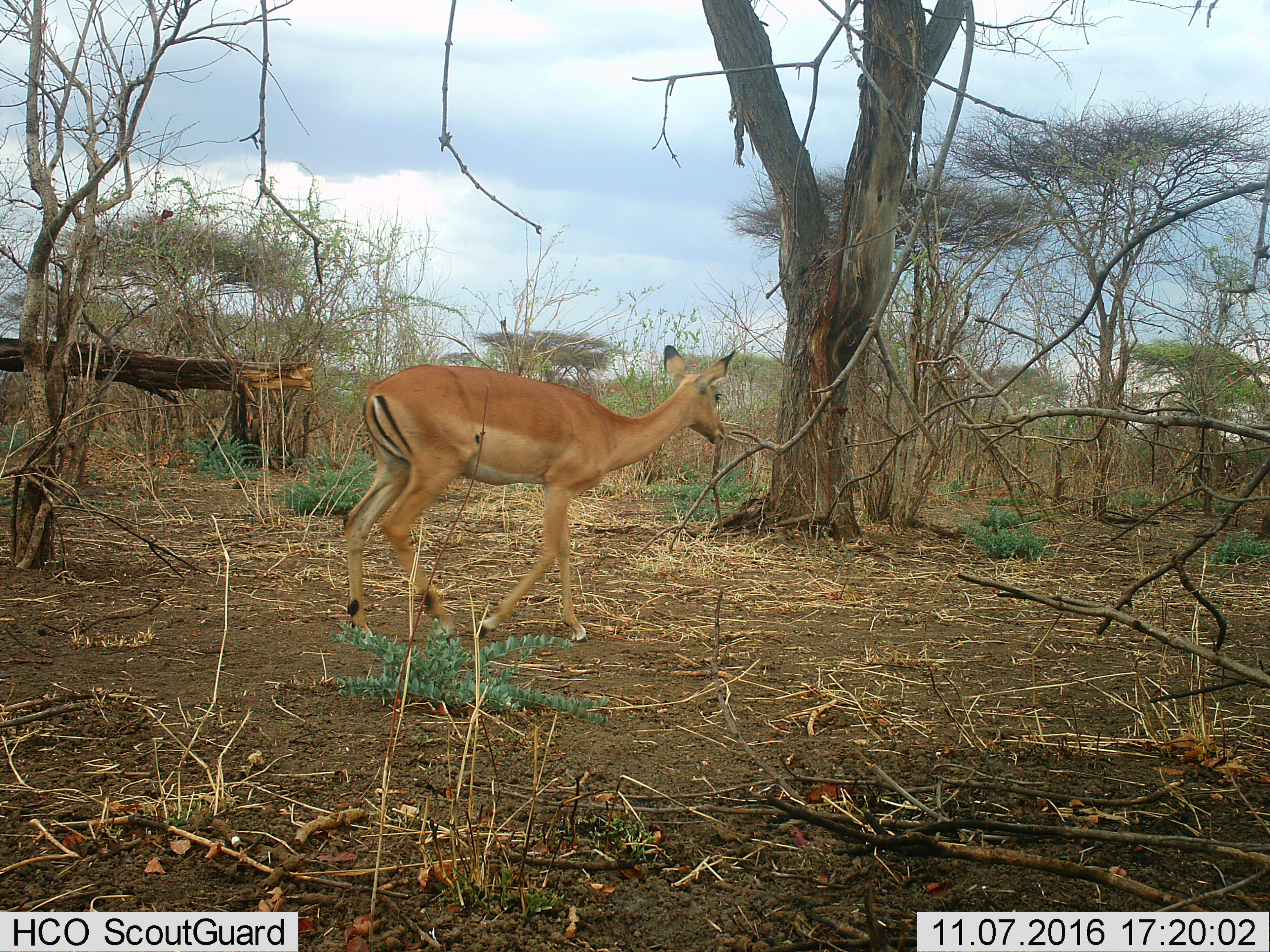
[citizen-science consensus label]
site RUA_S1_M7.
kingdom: Animalia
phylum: Chordata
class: Mammalia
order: Artiodactyla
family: Bovidae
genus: Aepyceros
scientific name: Aepyceros melampus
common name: impala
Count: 1.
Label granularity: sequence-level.